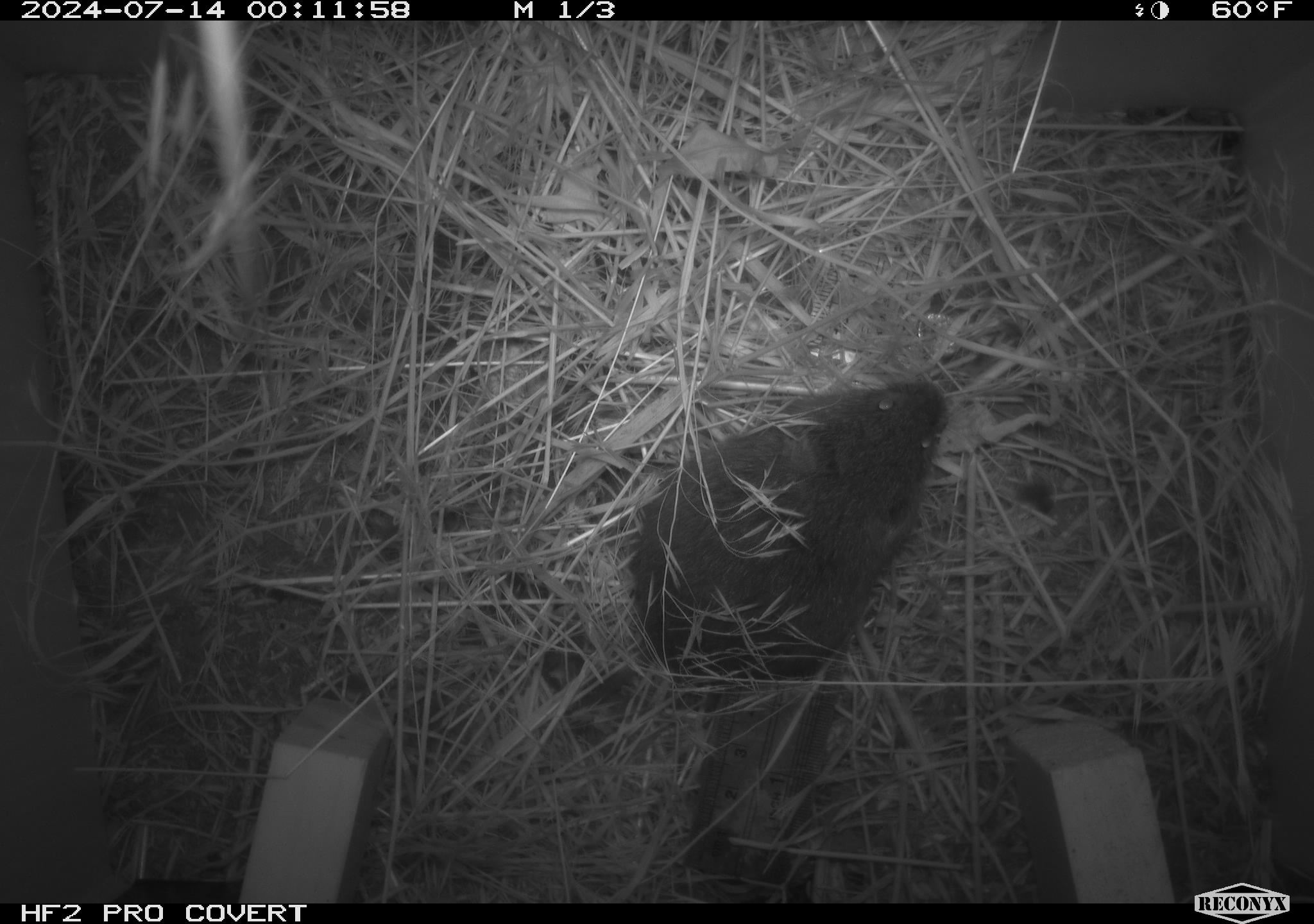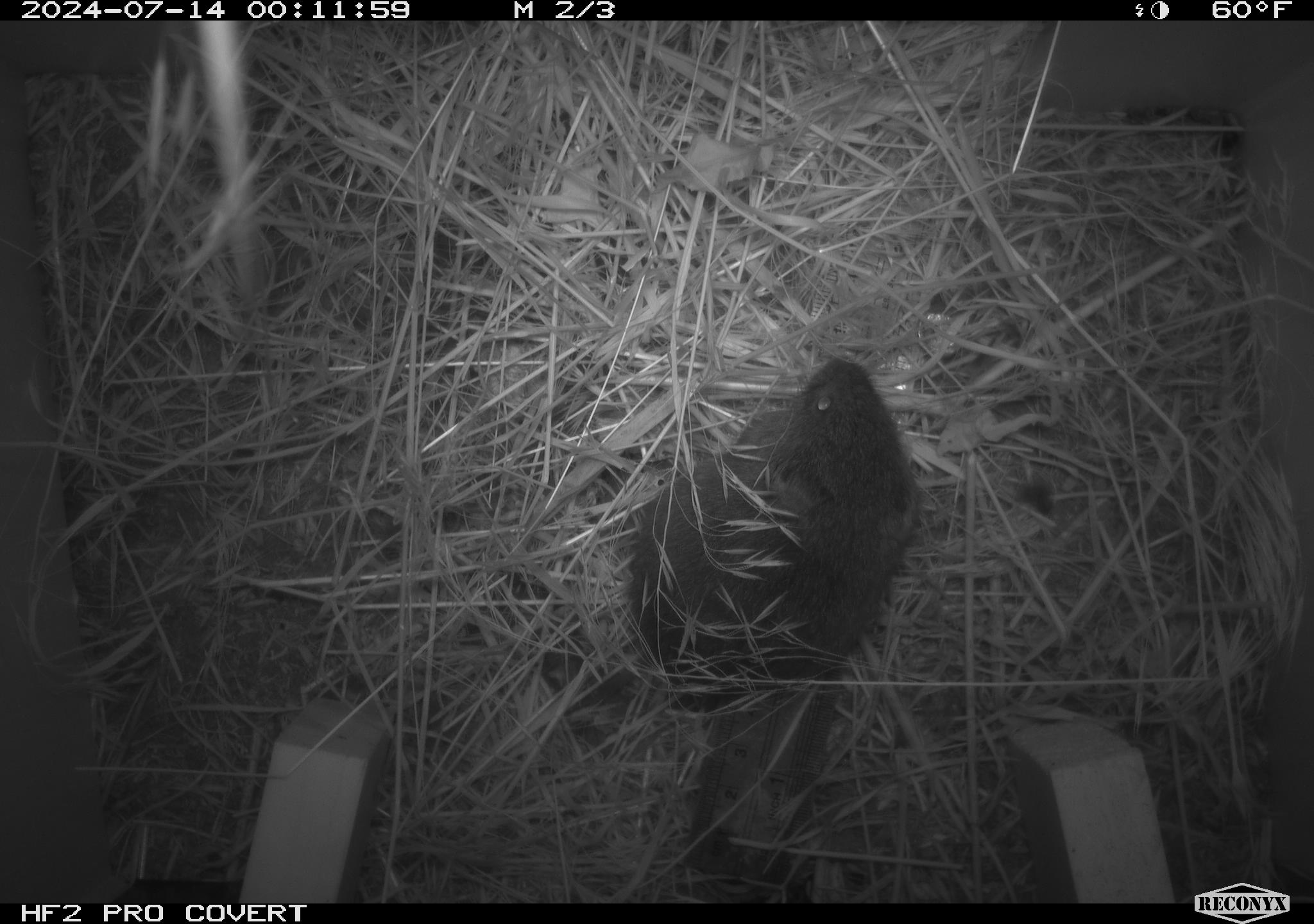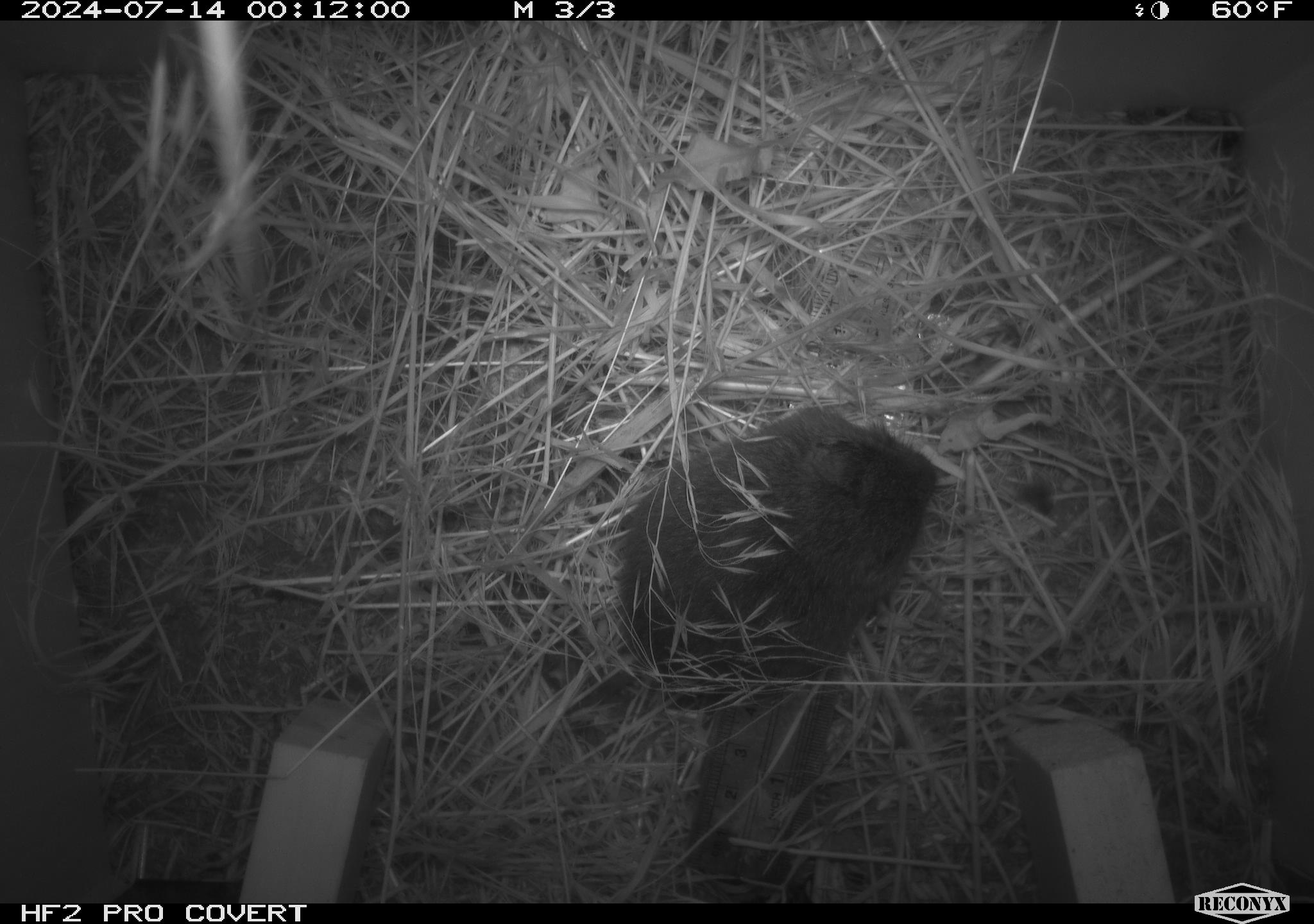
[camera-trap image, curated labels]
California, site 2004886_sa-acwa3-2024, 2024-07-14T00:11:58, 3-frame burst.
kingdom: Animalia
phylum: Chordata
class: Mammalia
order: Rodentia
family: Cricetidae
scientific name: Arvicolinae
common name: voles, lemmings, and muskrats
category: arvicolinae subfamily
Arvicolinae subfamily (voles, lemmings, and muskrats) (Arvicolinae).